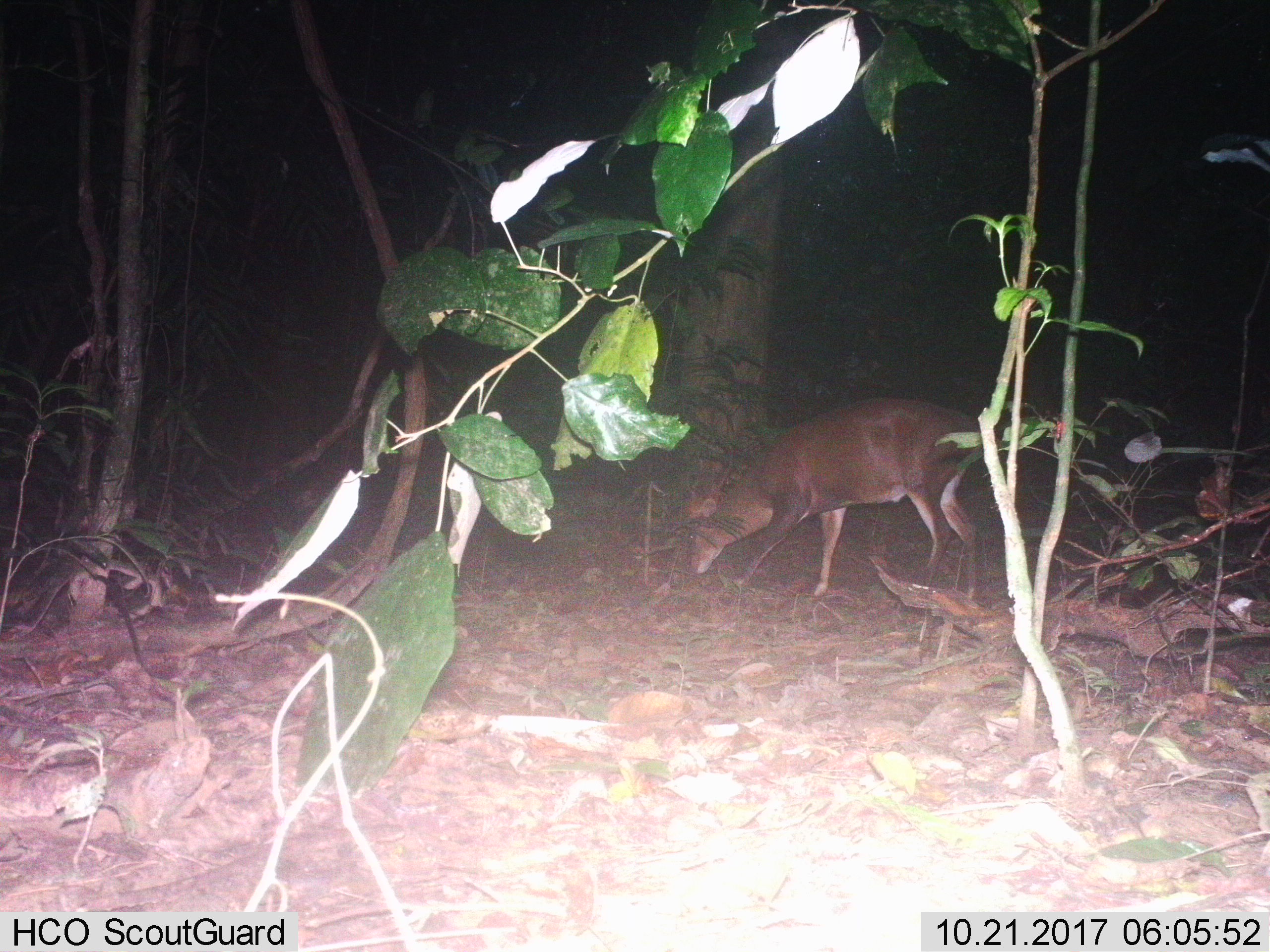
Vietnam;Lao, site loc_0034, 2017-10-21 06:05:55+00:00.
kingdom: Animalia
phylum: Chordata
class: Mammalia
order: Artiodactyla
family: Cervidae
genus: Muntiacus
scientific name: Muntiacus vuquangensis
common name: large-antlered muntjac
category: large antlered muntjac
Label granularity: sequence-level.